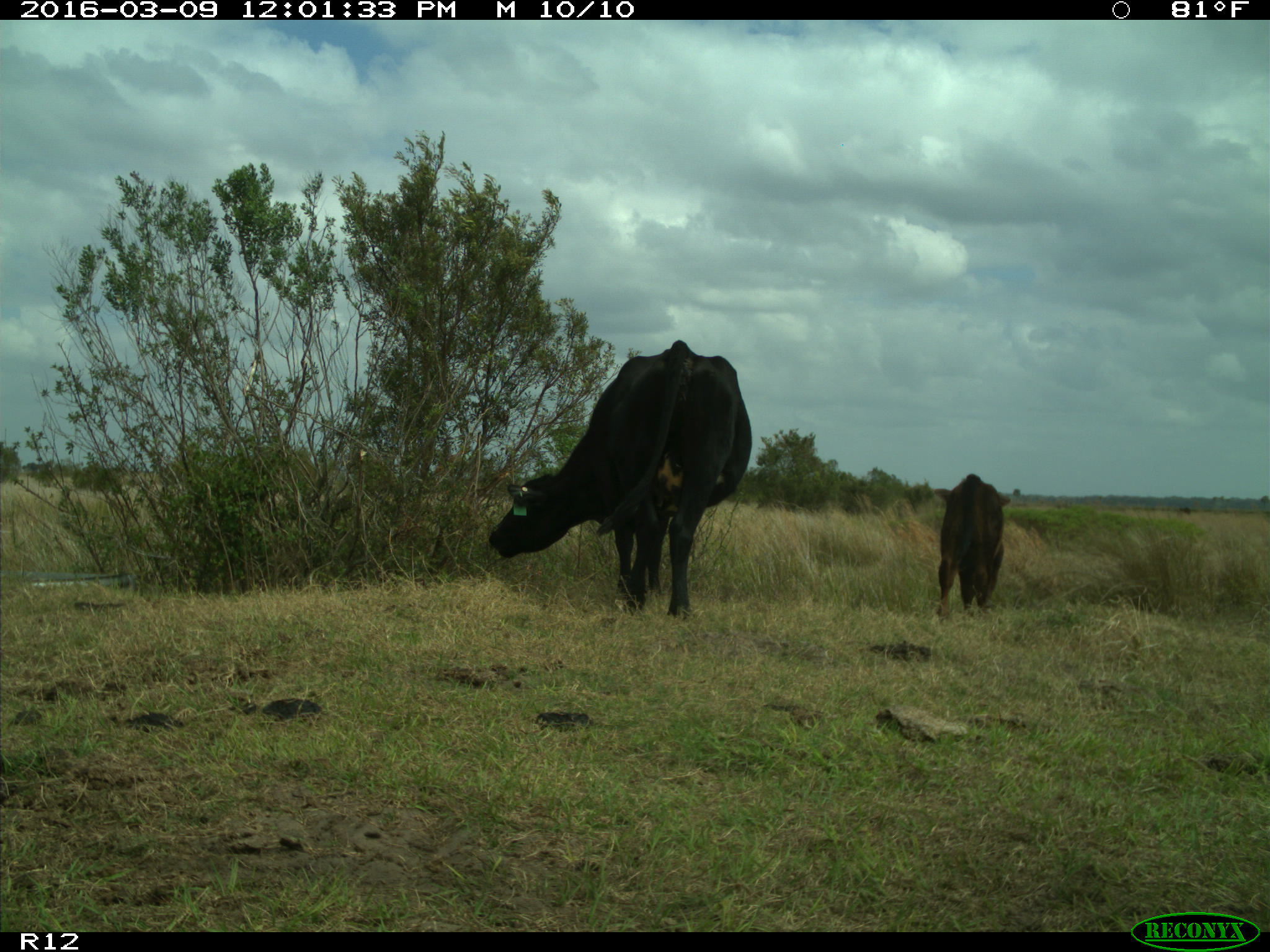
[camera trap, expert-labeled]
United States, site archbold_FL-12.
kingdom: Animalia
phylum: Chordata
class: Mammalia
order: Artiodactyla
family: Bovidae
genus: Bos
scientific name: Bos taurus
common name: domestic cow